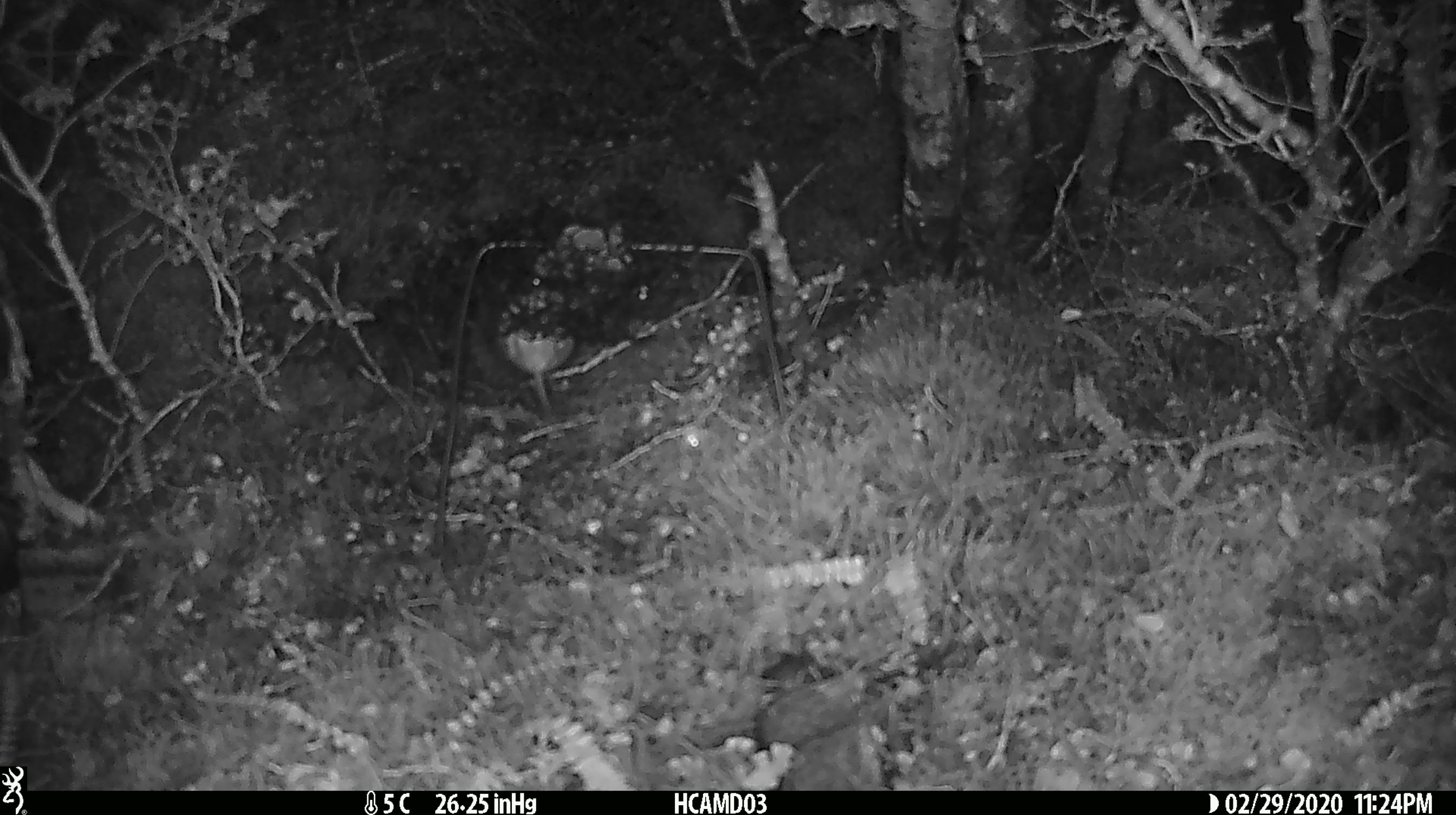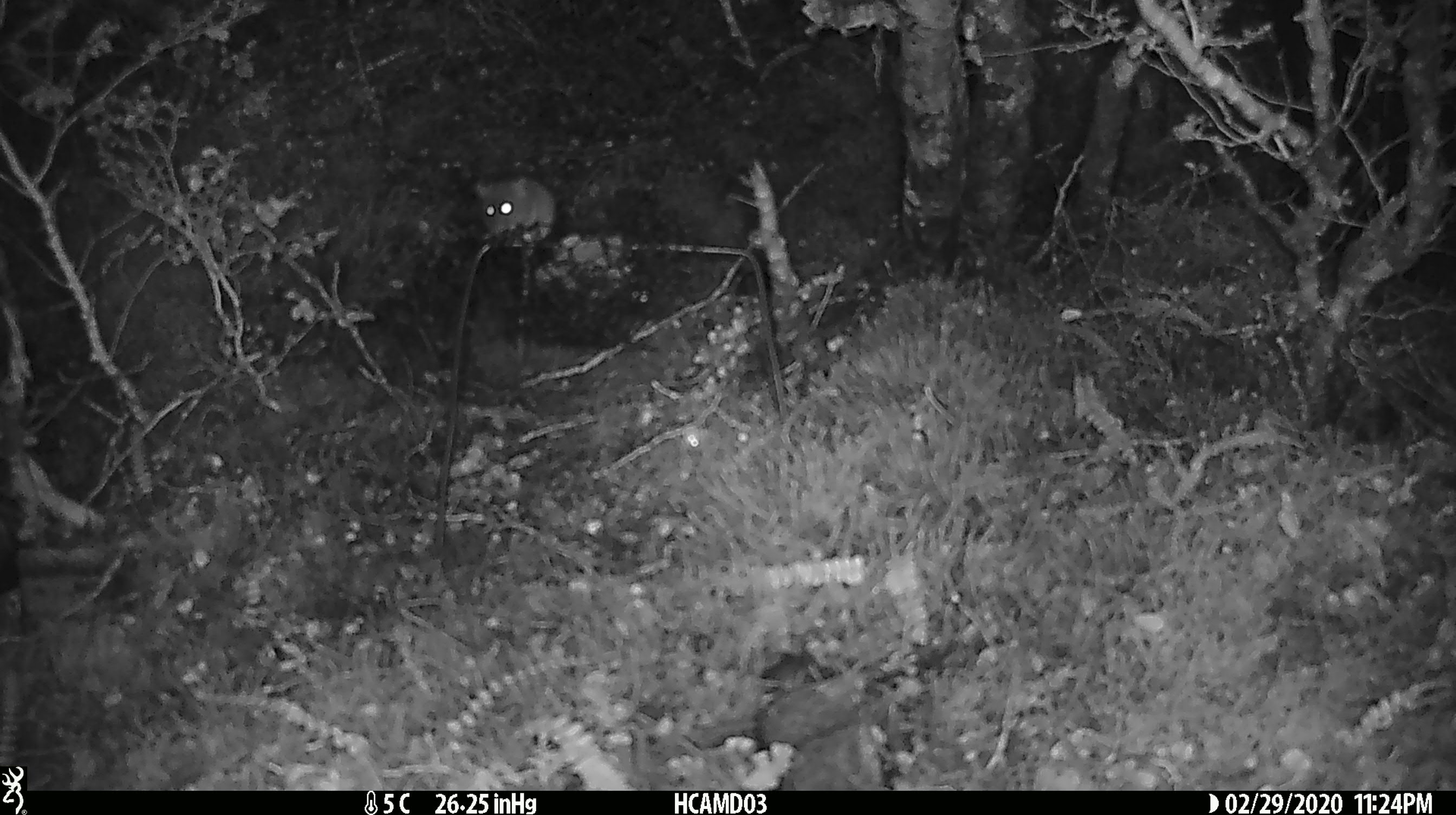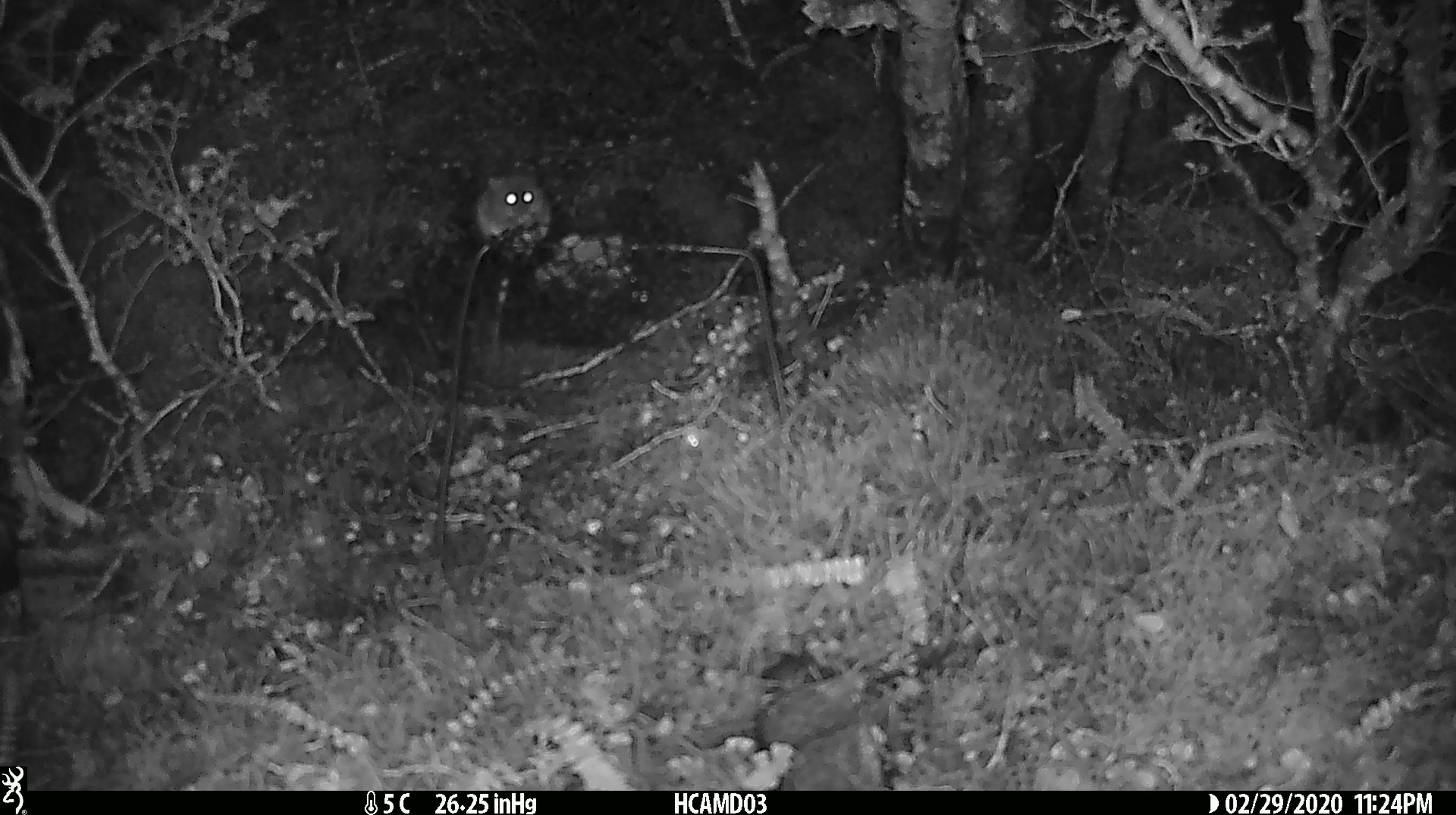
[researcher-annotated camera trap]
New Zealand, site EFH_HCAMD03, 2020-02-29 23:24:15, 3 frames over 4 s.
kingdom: Animalia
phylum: Chordata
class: Mammalia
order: Rodentia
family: Muridae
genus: Mus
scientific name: Mus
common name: mouse